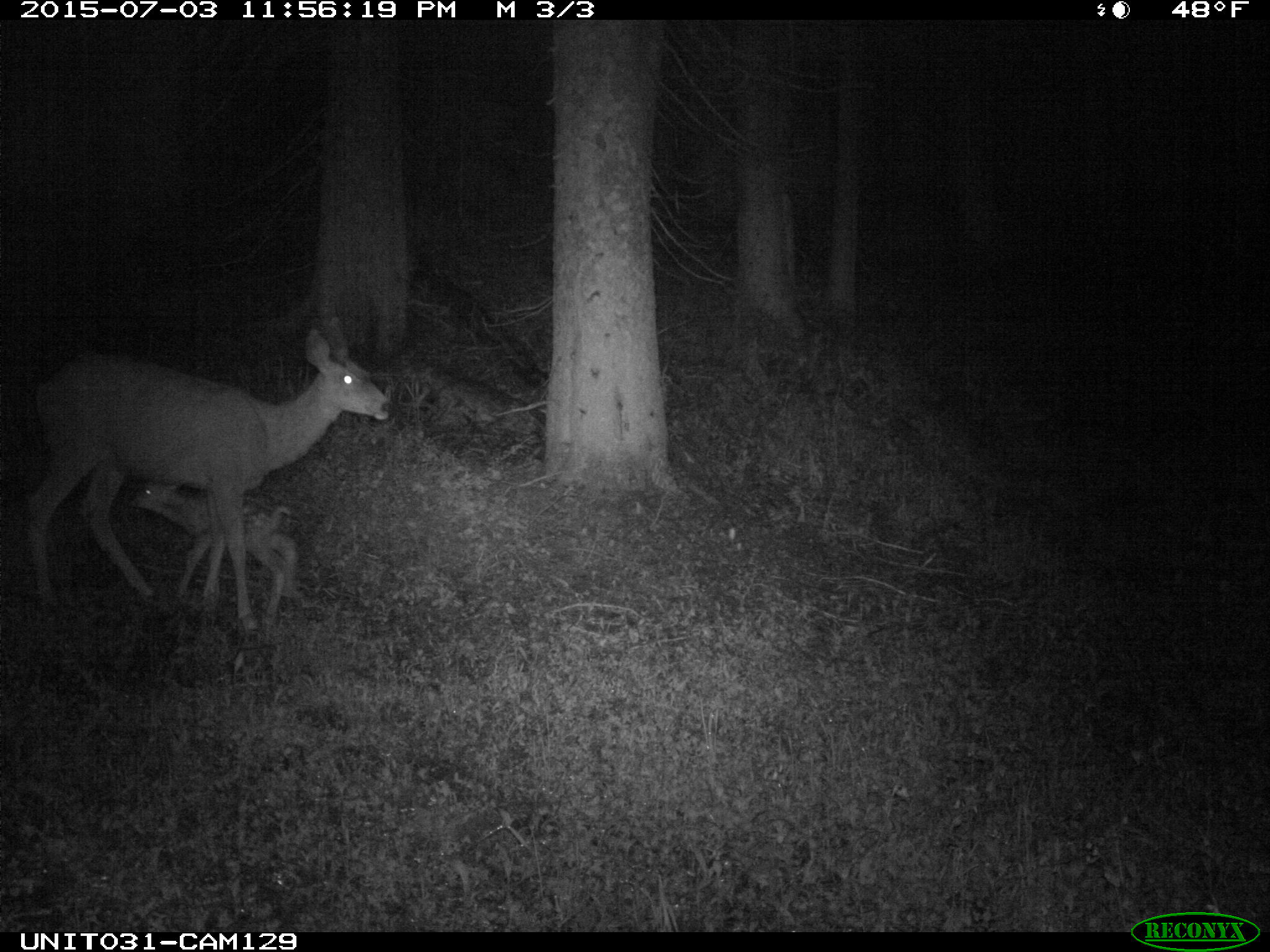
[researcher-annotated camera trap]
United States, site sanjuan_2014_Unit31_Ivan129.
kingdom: Animalia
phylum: Chordata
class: Mammalia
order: Artiodactyla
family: Cervidae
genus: Odocoileus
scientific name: Odocoileus hemionus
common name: mule deer